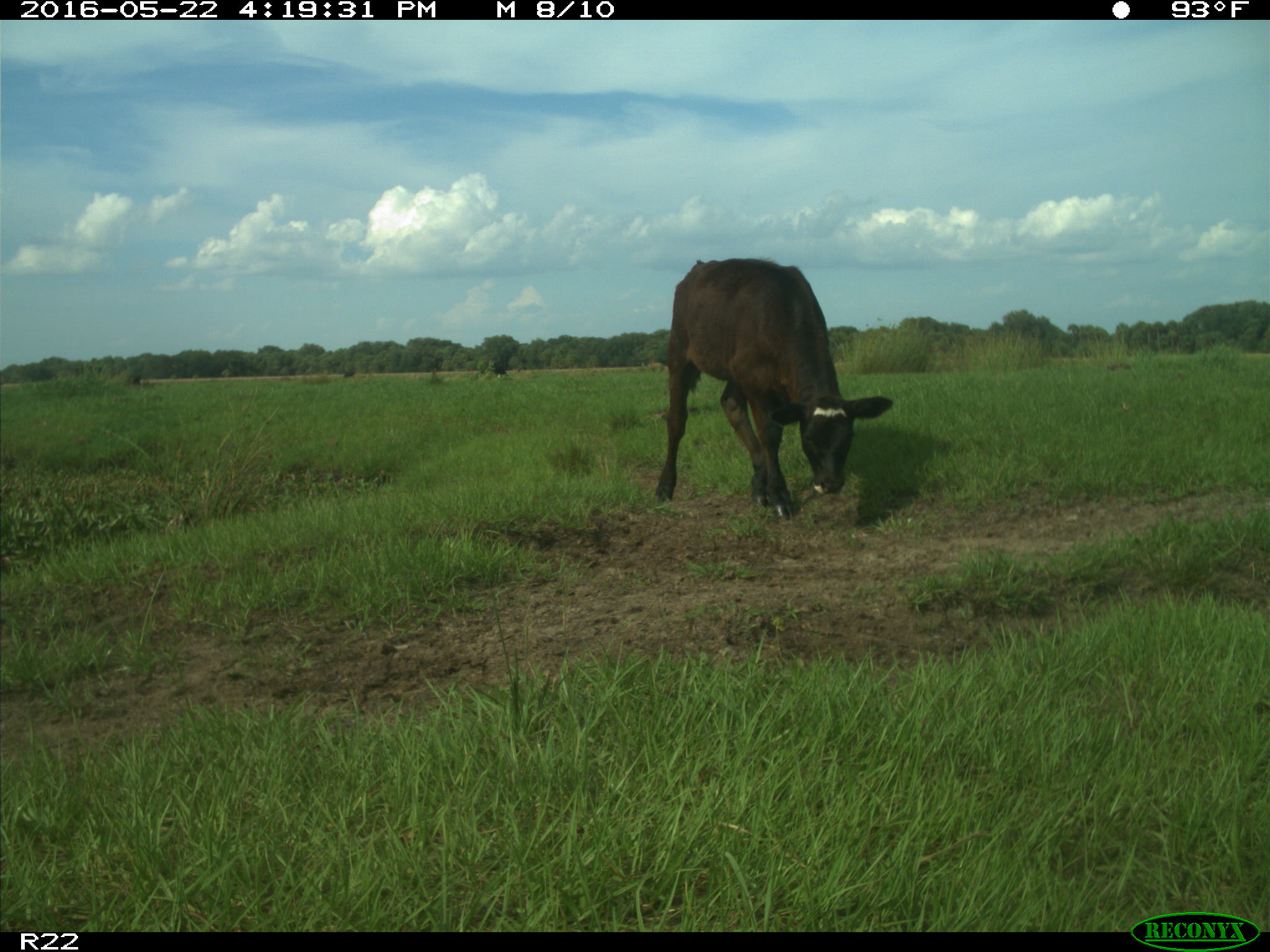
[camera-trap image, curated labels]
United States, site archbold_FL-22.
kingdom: Animalia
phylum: Chordata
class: Mammalia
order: Artiodactyla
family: Bovidae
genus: Bos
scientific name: Bos taurus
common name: domestic cow